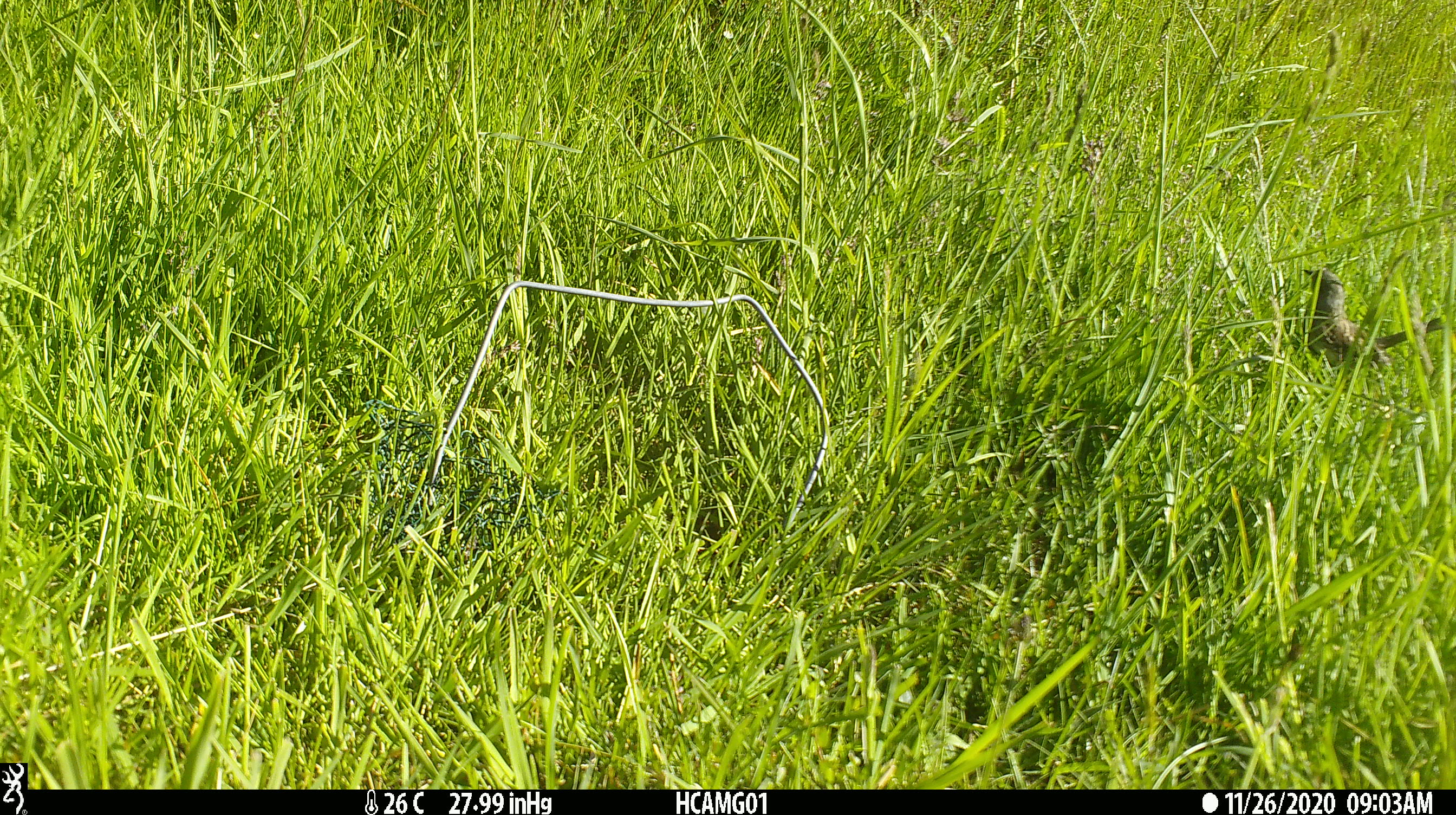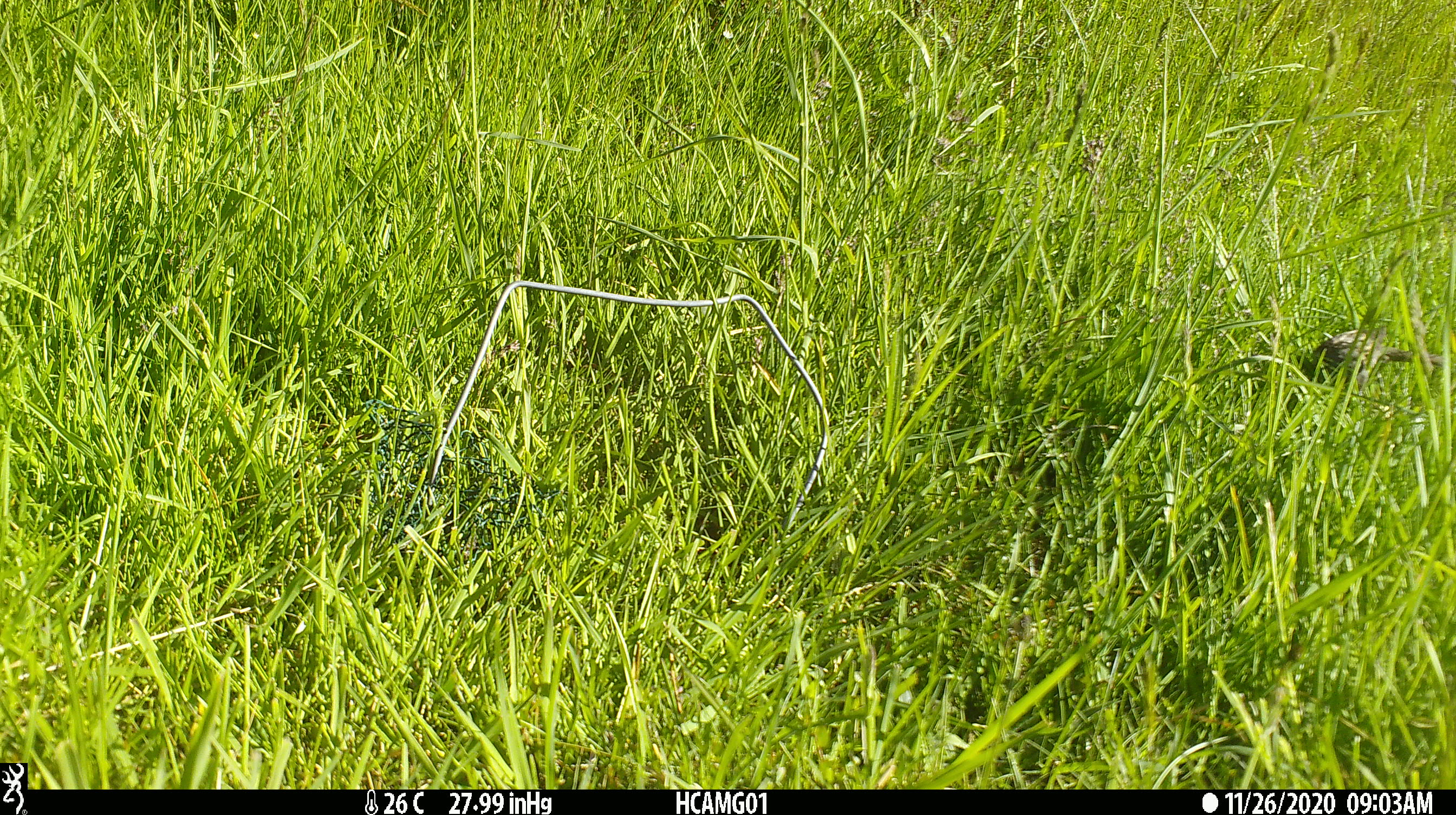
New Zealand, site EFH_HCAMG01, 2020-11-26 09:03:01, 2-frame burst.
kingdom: Animalia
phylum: Chordata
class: Aves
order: Passeriformes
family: Prunellidae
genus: Prunella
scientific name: Prunella modularis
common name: dunnock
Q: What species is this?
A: Dunnock (Prunella modularis).